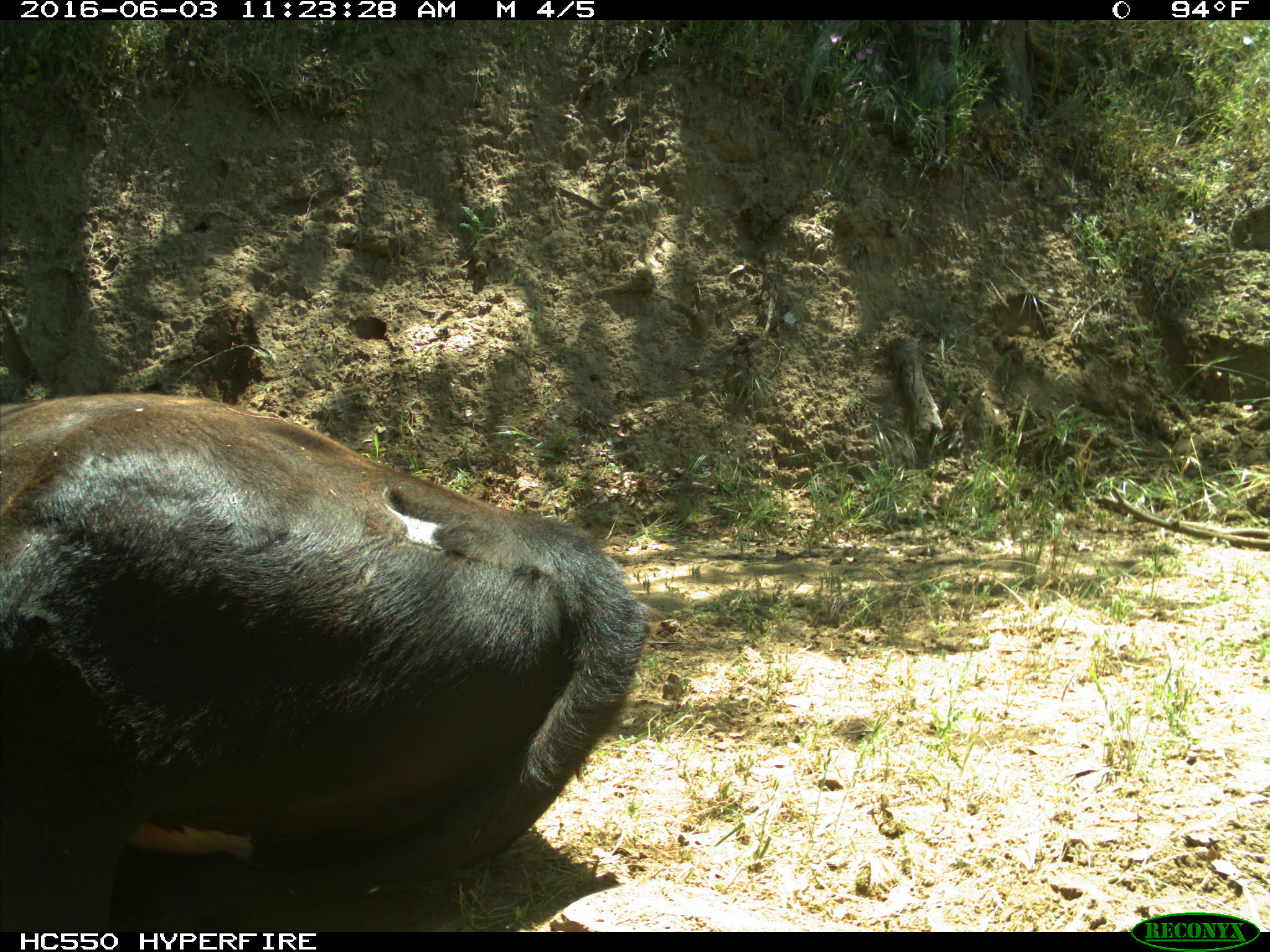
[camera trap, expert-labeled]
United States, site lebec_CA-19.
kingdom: Animalia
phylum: Chordata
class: Mammalia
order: Artiodactyla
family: Bovidae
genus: Bos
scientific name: Bos taurus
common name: domestic cow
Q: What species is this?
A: Bos taurus (domestic cow).